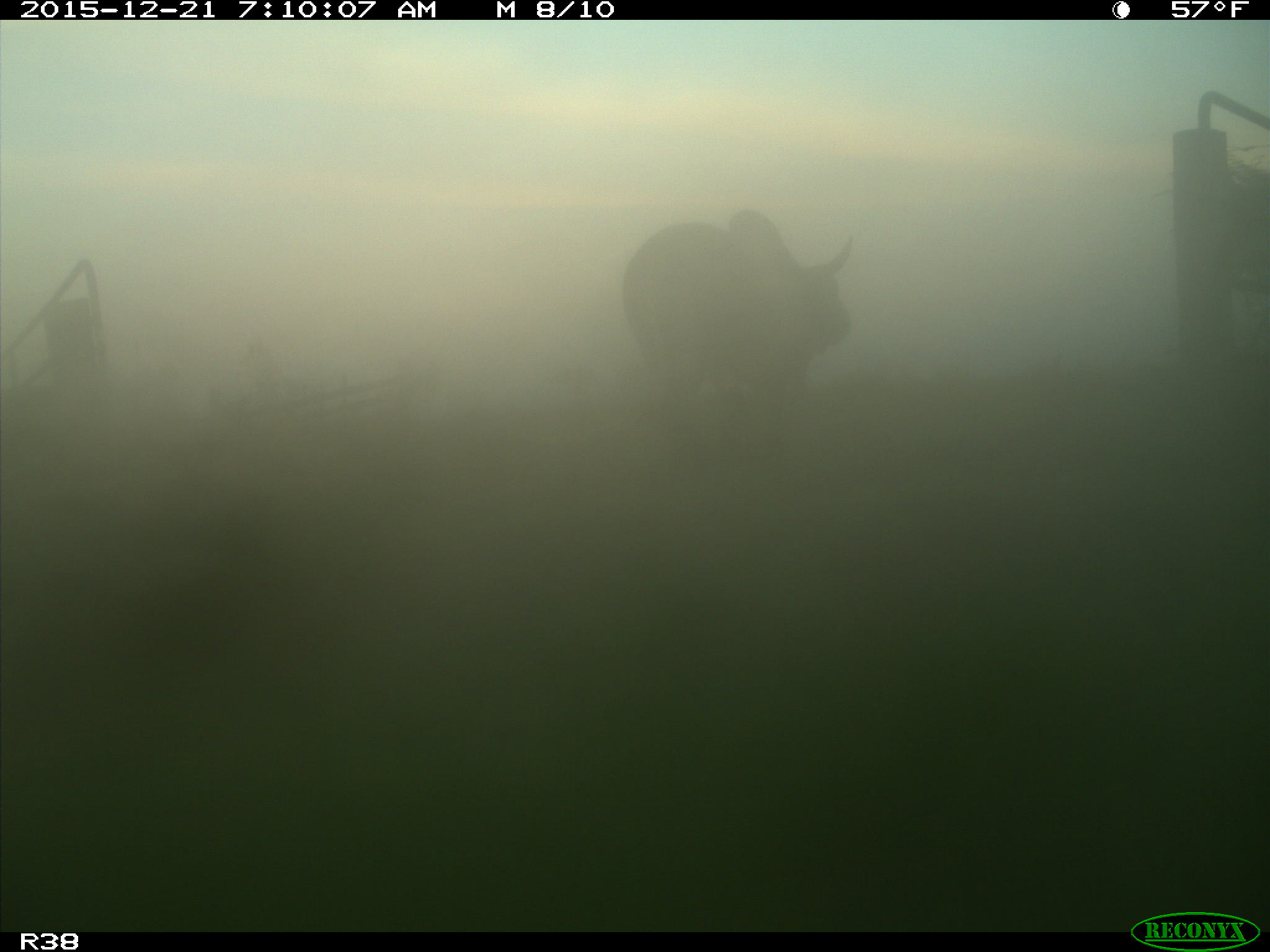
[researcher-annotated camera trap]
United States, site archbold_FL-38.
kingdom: Animalia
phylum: Chordata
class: Mammalia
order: Artiodactyla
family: Bovidae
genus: Bos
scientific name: Bos taurus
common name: domestic cow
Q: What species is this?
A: Bos taurus (domestic cow).